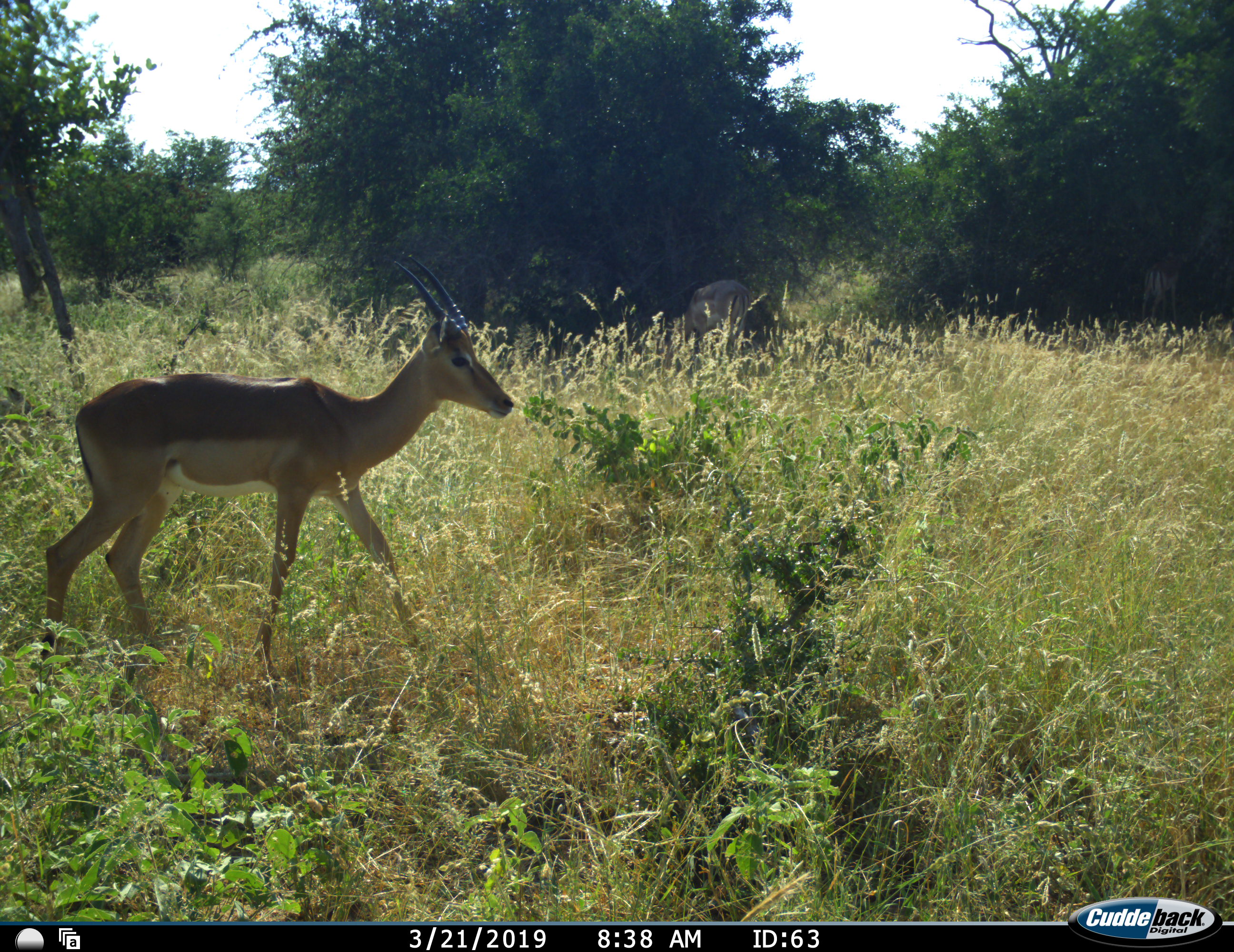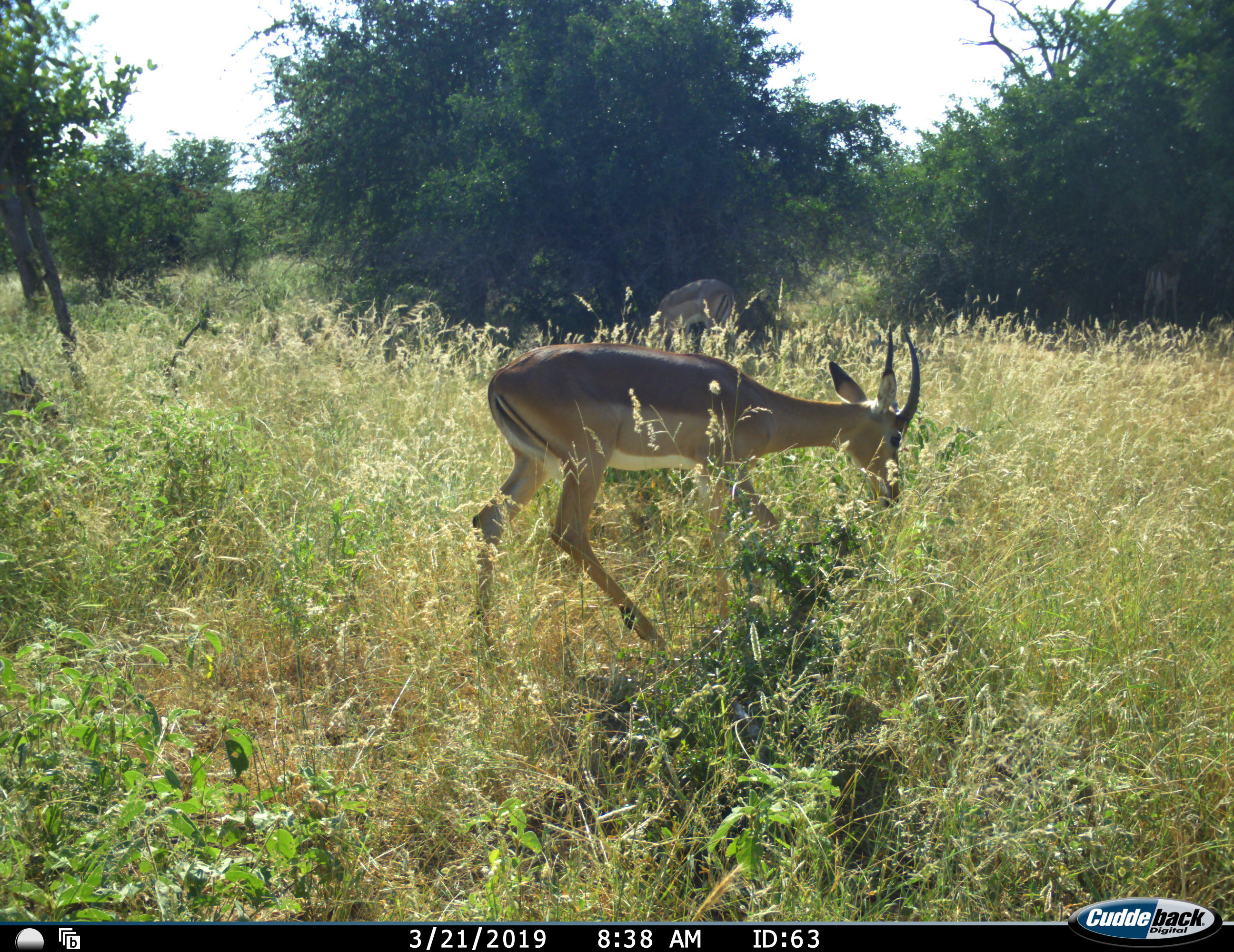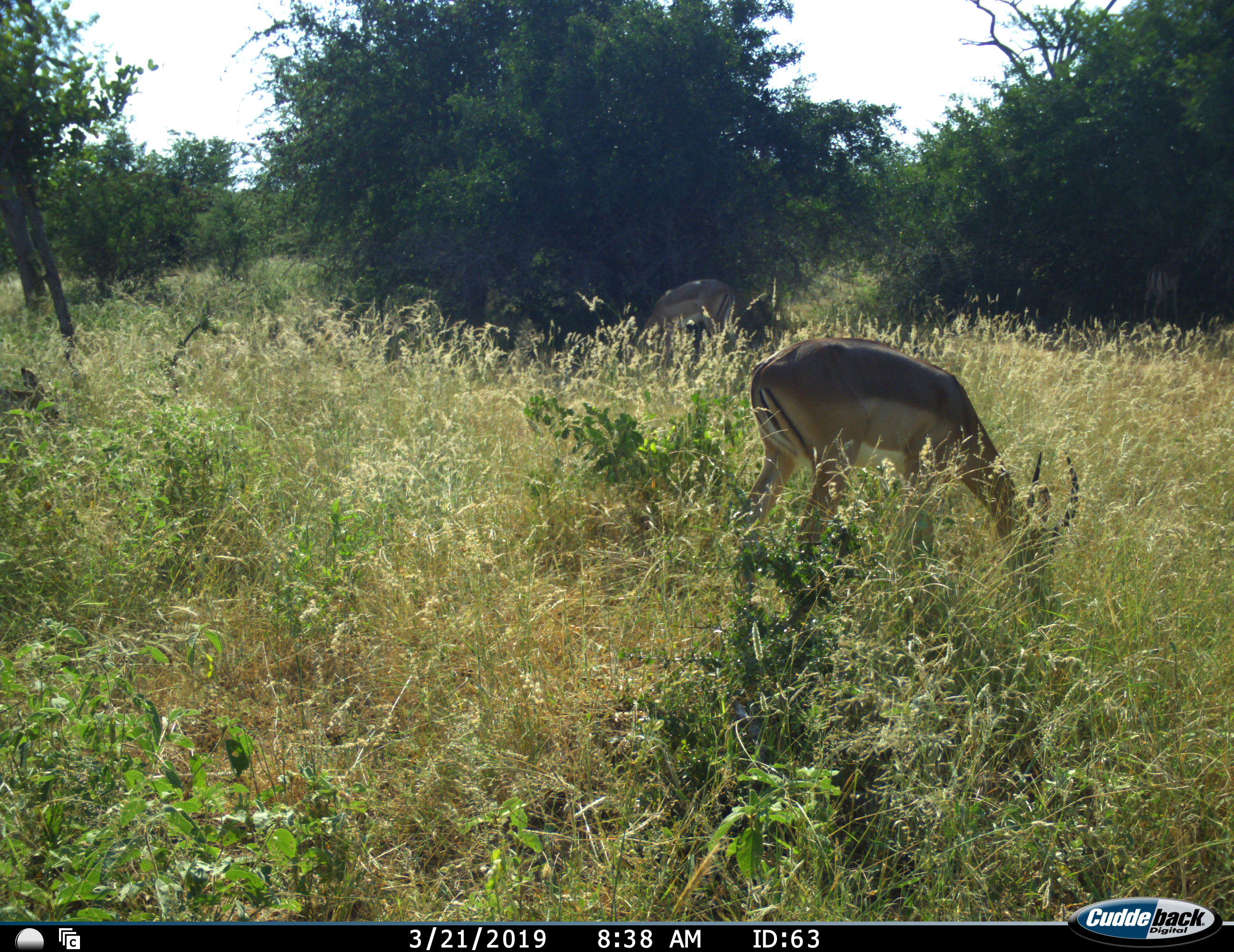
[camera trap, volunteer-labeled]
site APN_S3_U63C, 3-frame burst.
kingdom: Animalia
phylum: Chordata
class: Mammalia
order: Artiodactyla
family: Bovidae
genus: Aepyceros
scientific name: Aepyceros melampus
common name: impala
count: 2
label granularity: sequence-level